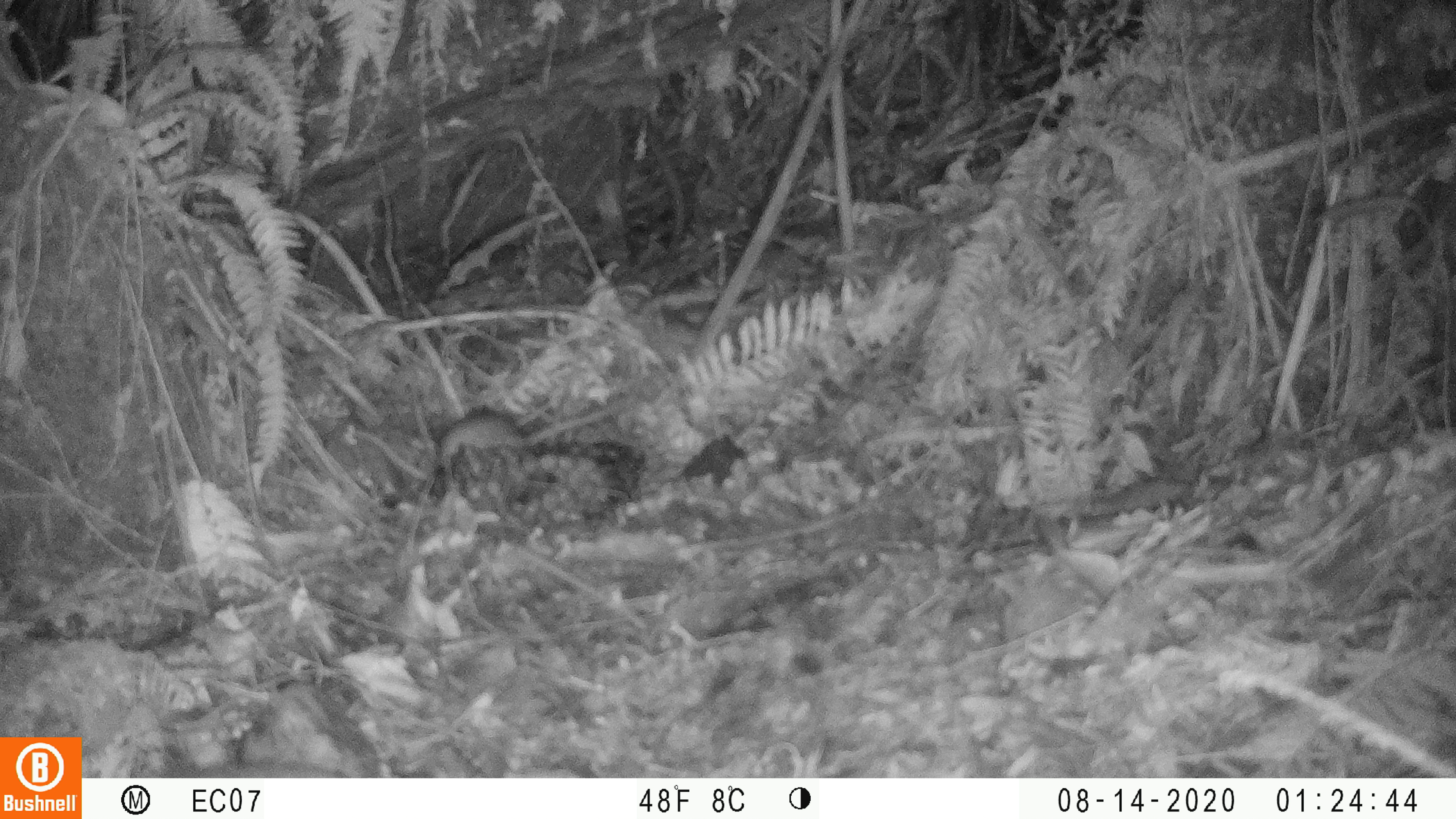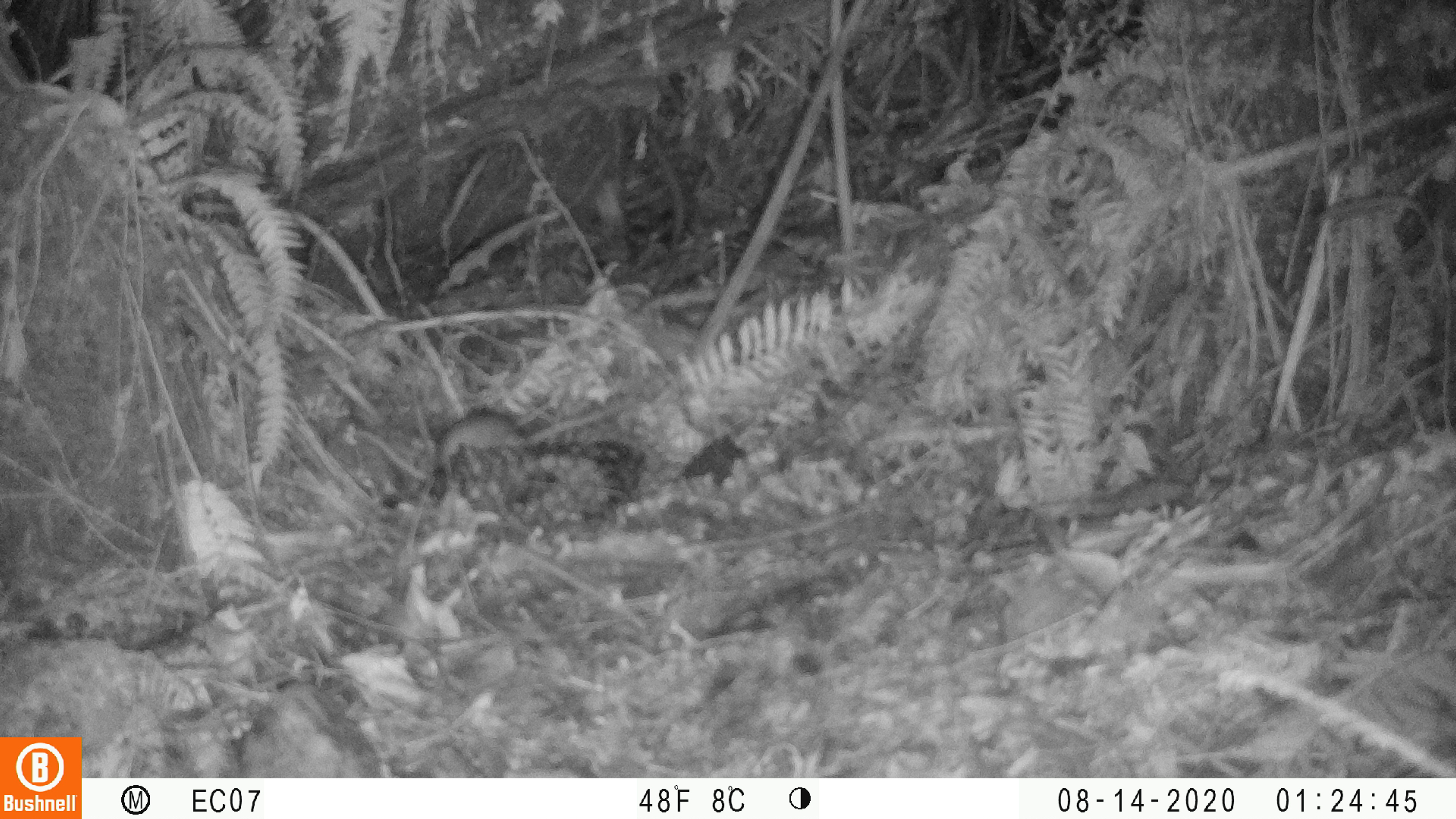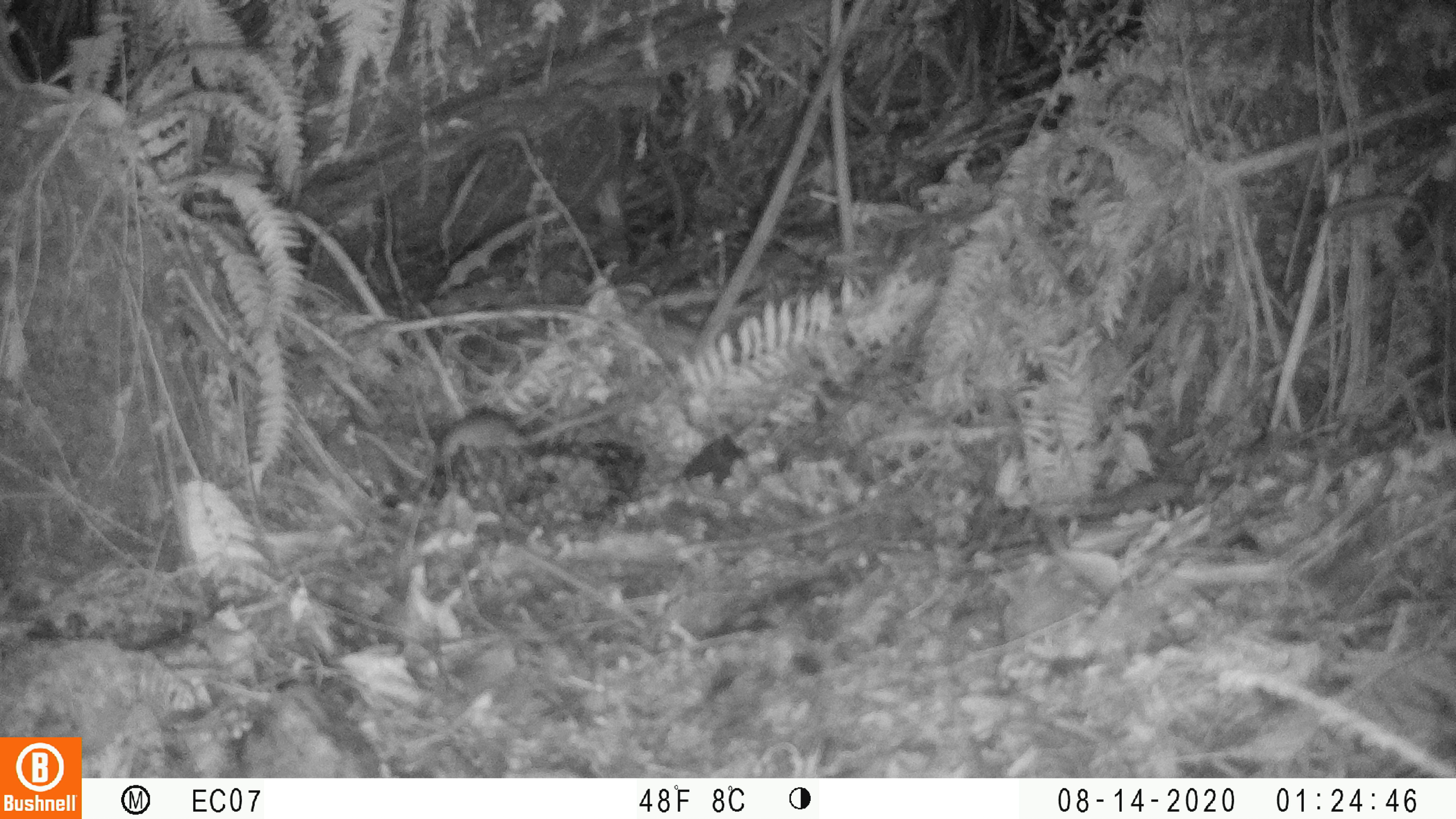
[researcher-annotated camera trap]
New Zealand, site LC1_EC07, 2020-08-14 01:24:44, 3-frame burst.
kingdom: Animalia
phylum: Chordata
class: Mammalia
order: Rodentia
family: Muridae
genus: Rattus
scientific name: Rattus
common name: rat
Rat (Rattus).